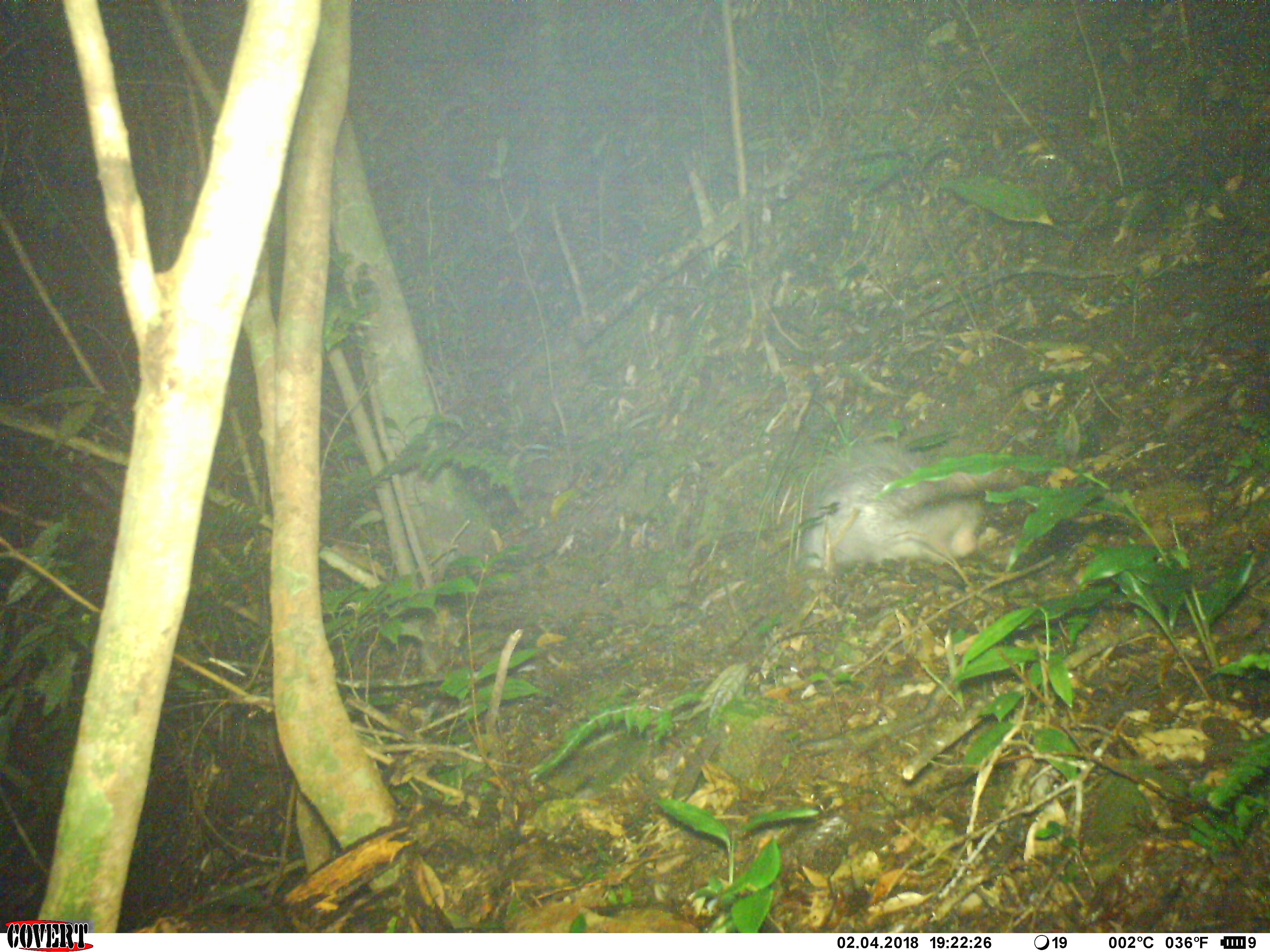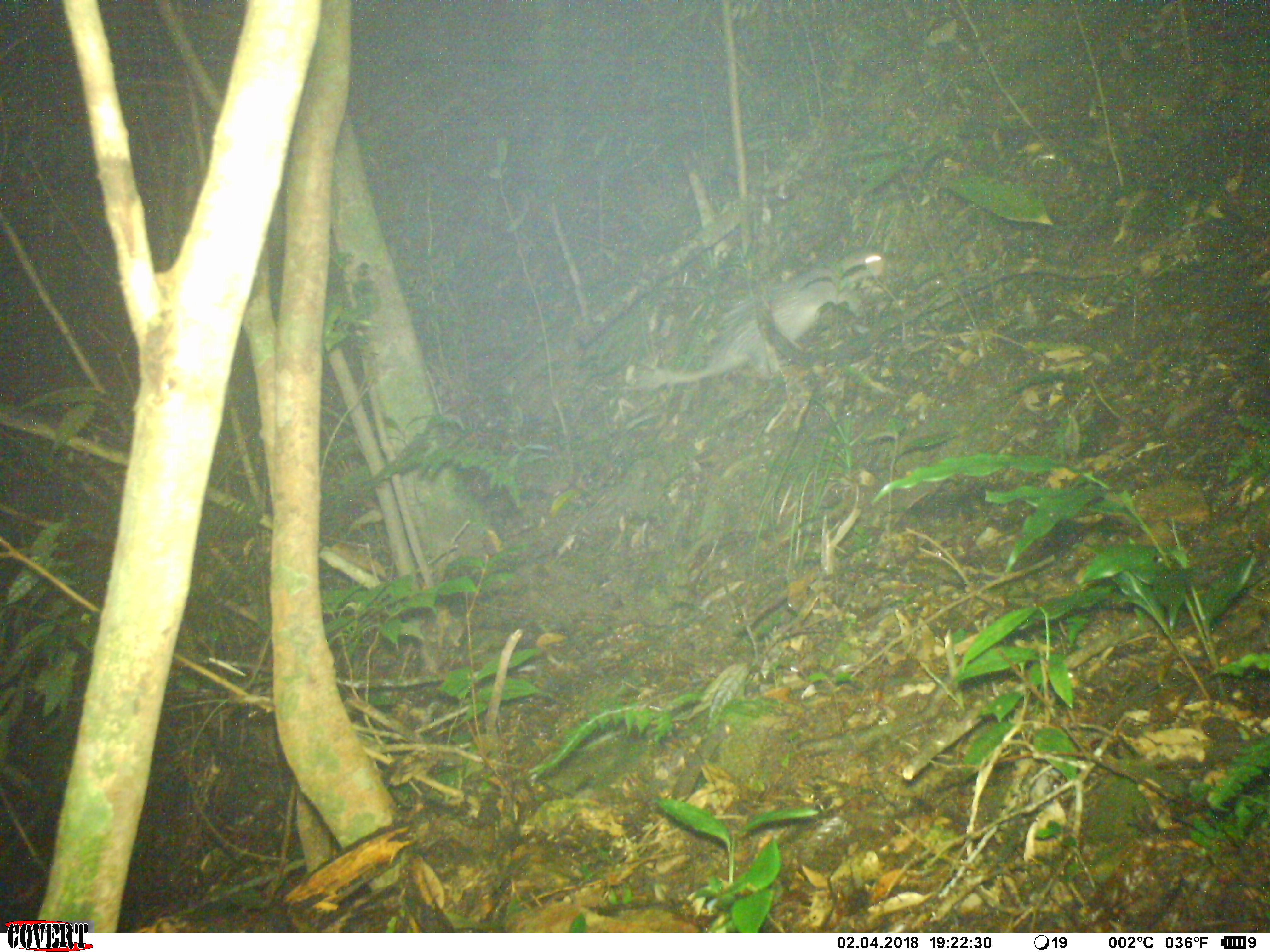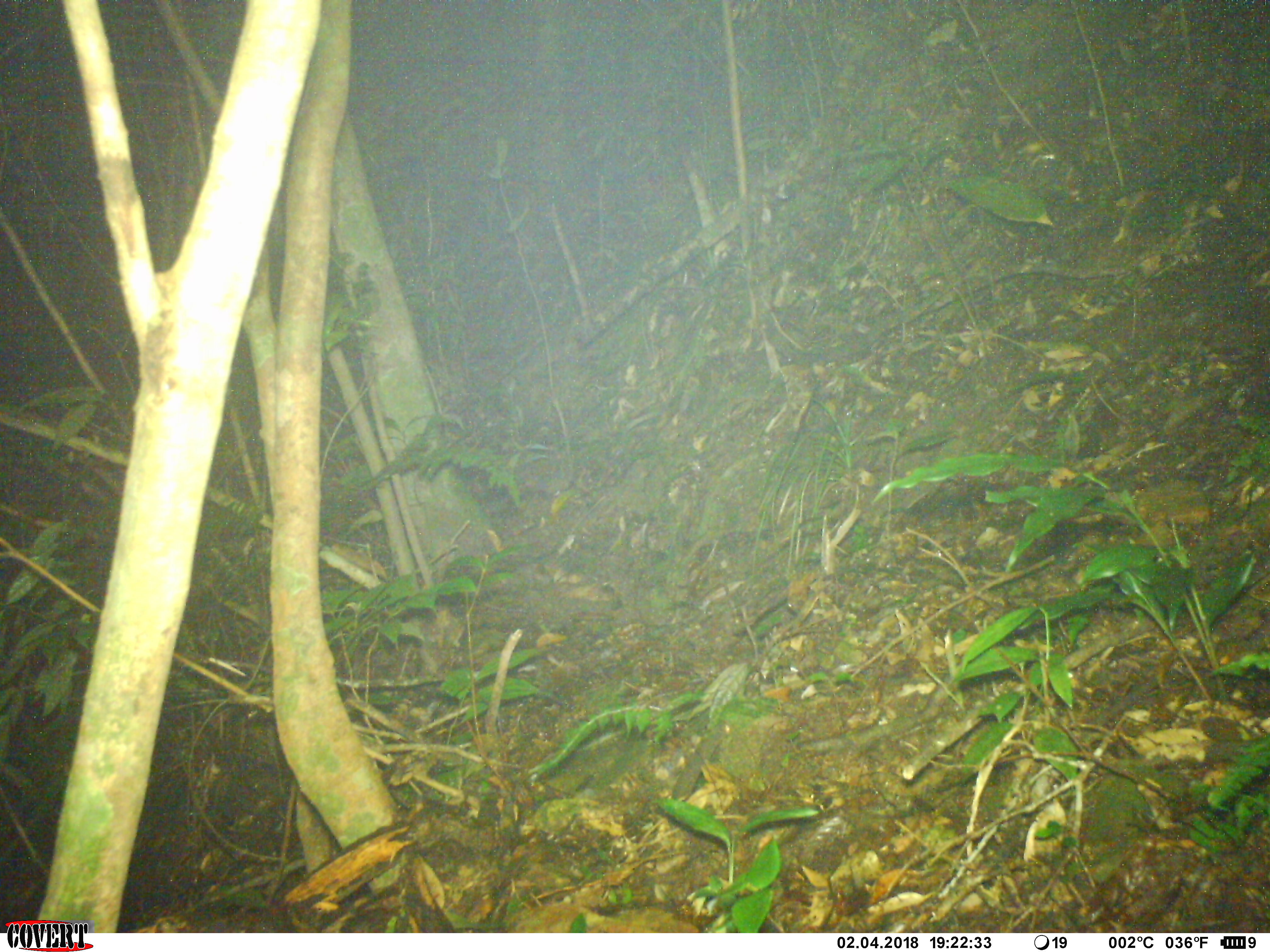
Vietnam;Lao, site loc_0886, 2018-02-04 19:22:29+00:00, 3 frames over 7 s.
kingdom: Animalia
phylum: Chordata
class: Mammalia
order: Rodentia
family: Hystricidae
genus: Atherurus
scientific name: Atherurus macrourus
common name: asiatic brush-tailed porcupine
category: asiatic brush tailed porcupine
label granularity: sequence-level